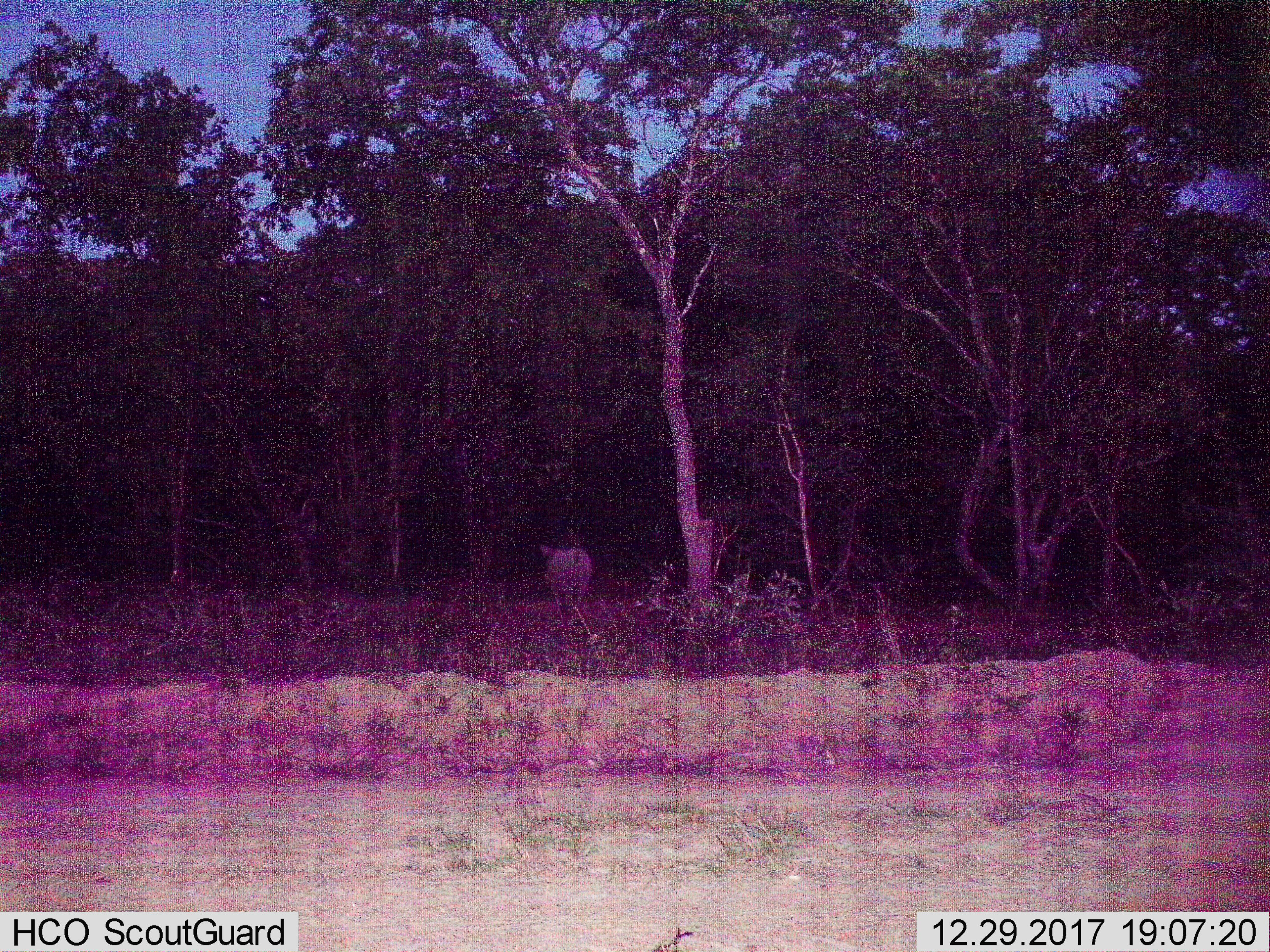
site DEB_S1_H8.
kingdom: Animalia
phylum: Chordata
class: Mammalia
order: Artiodactyla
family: Suidae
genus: Phacochoerus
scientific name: Phacochoerus africanus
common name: warthog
Warthog (Phacochoerus africanus), count 1. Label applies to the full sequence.